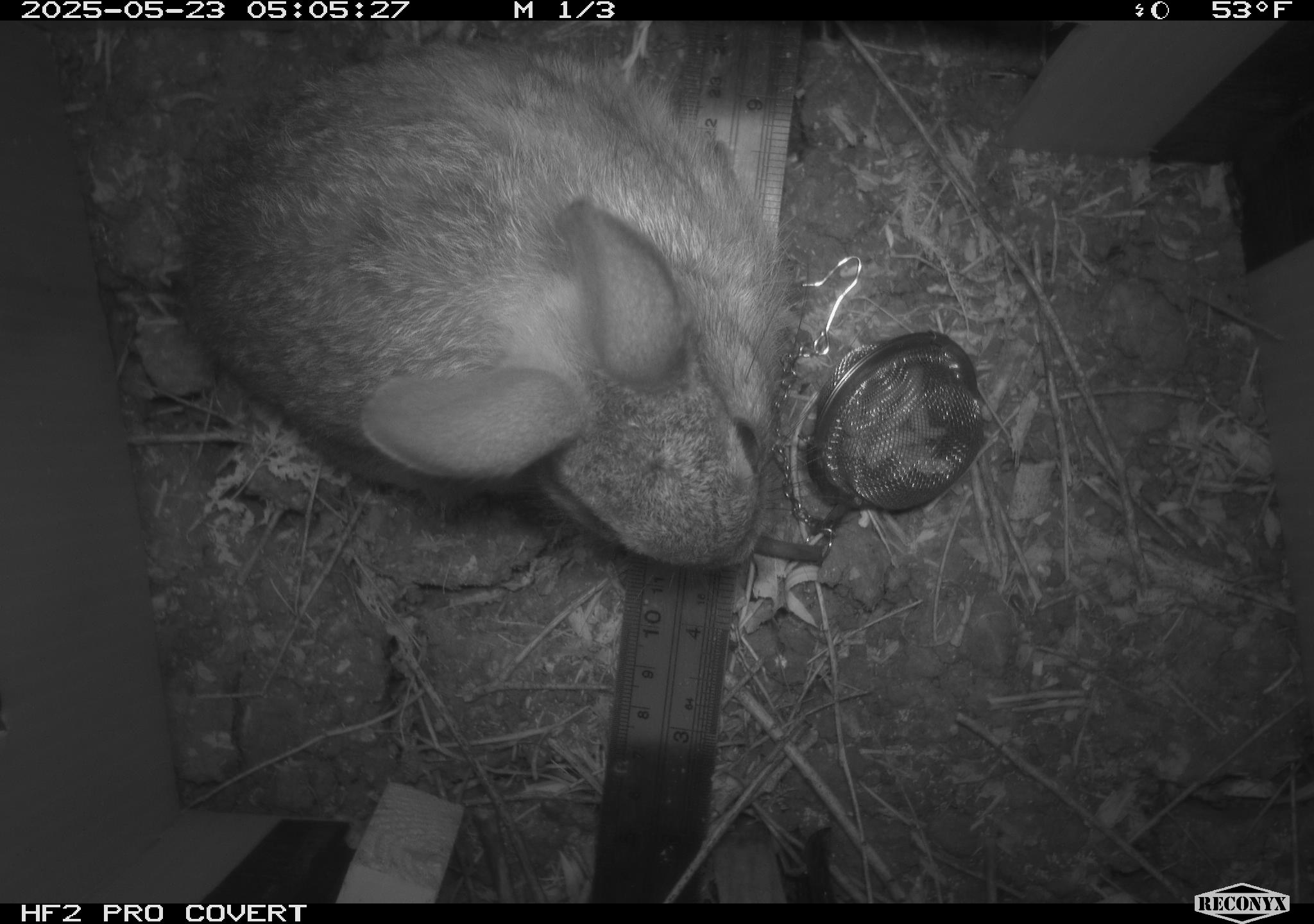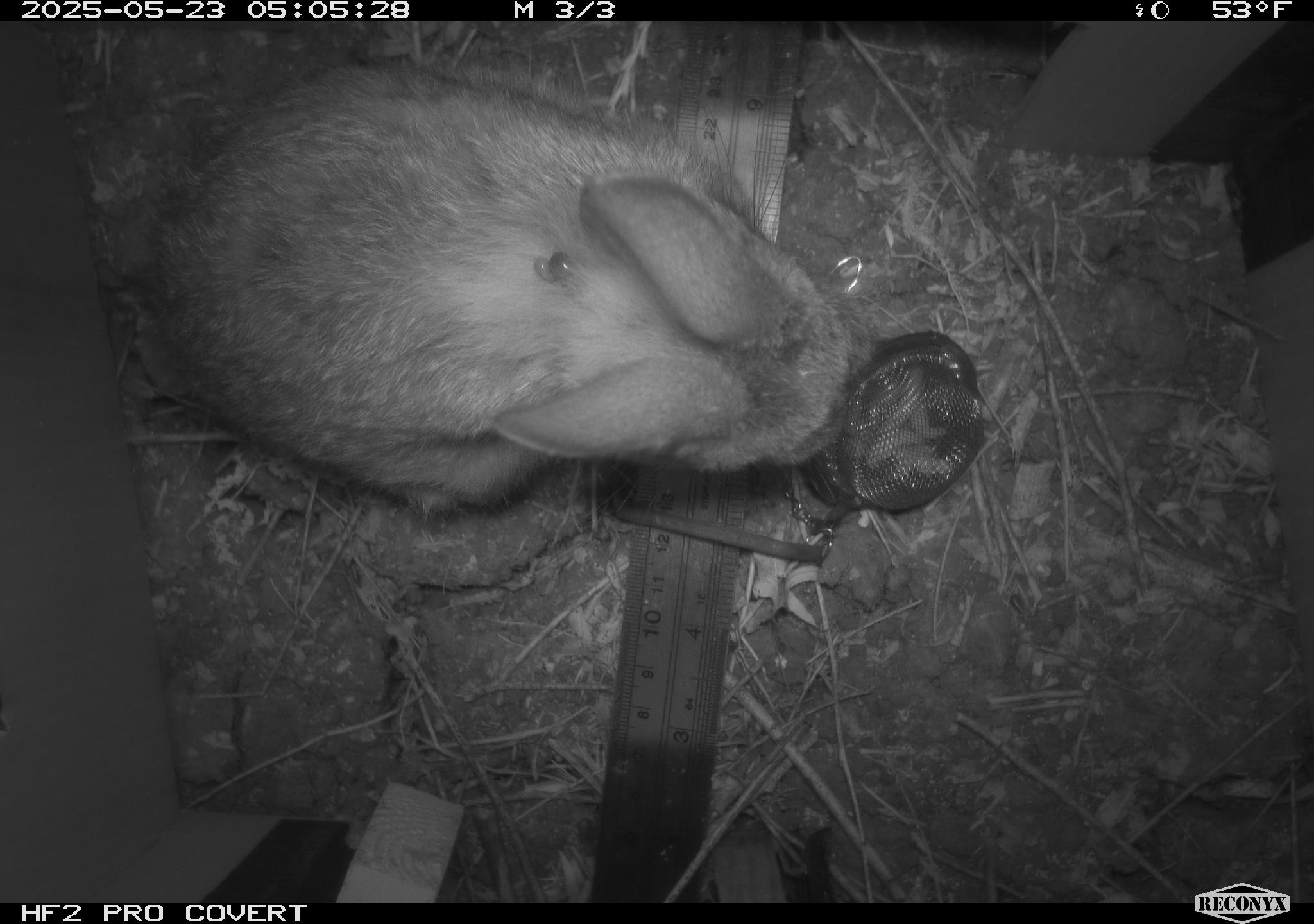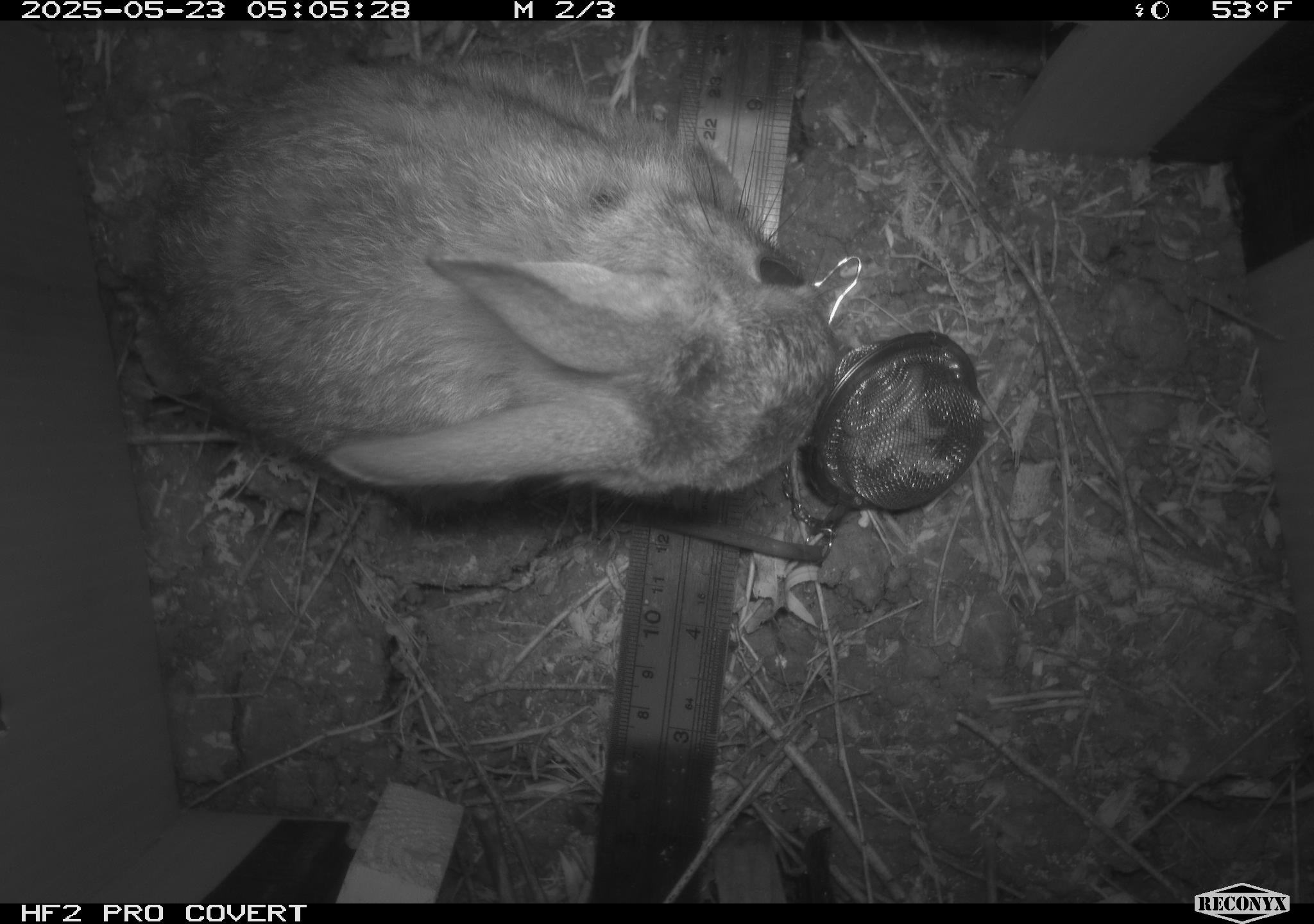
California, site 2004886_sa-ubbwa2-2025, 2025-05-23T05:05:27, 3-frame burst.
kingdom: Animalia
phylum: Chordata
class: Mammalia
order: Lagomorpha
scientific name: Lagomorpha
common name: hares, rabbits, and pikas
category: lagomorpha order